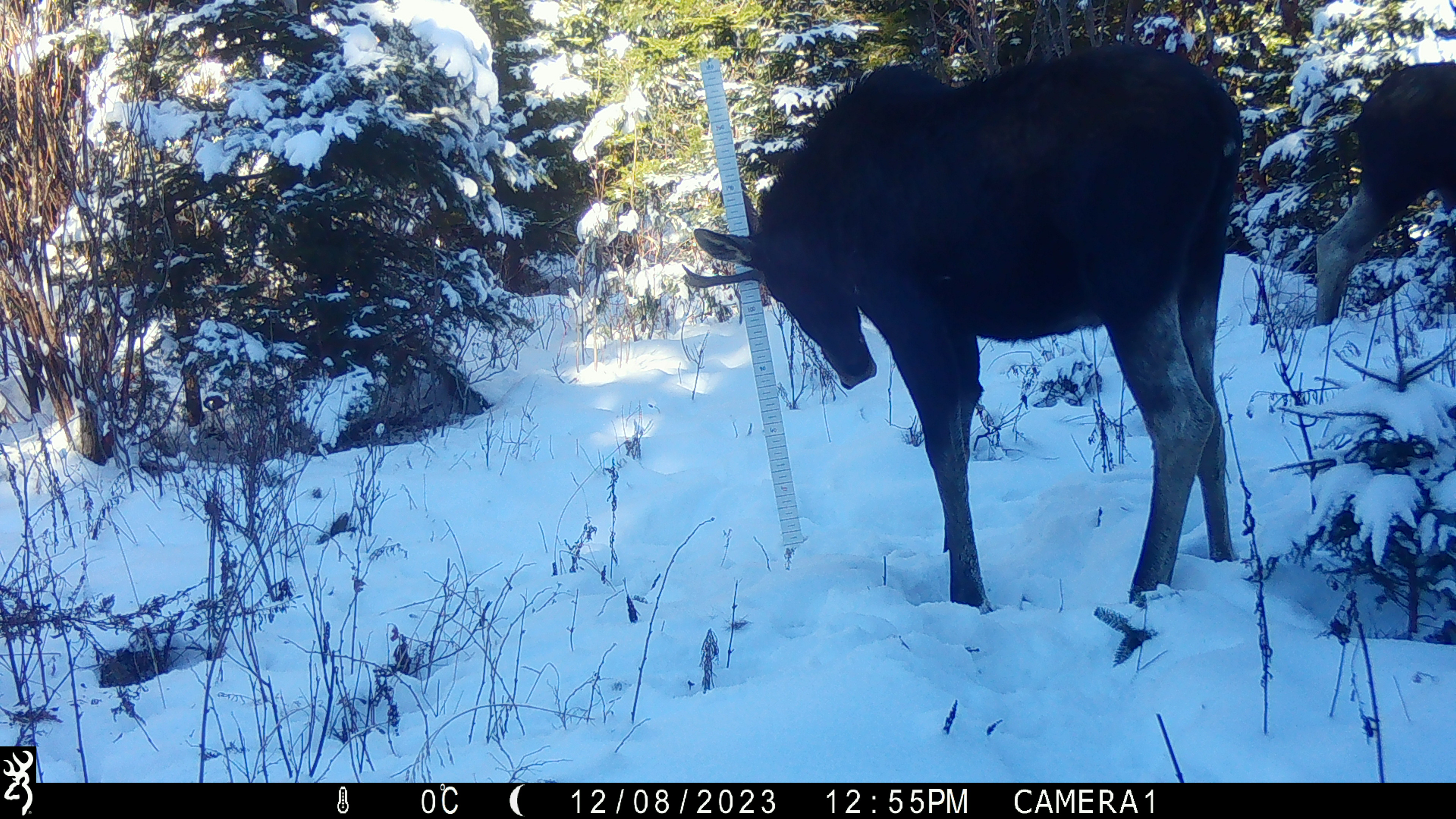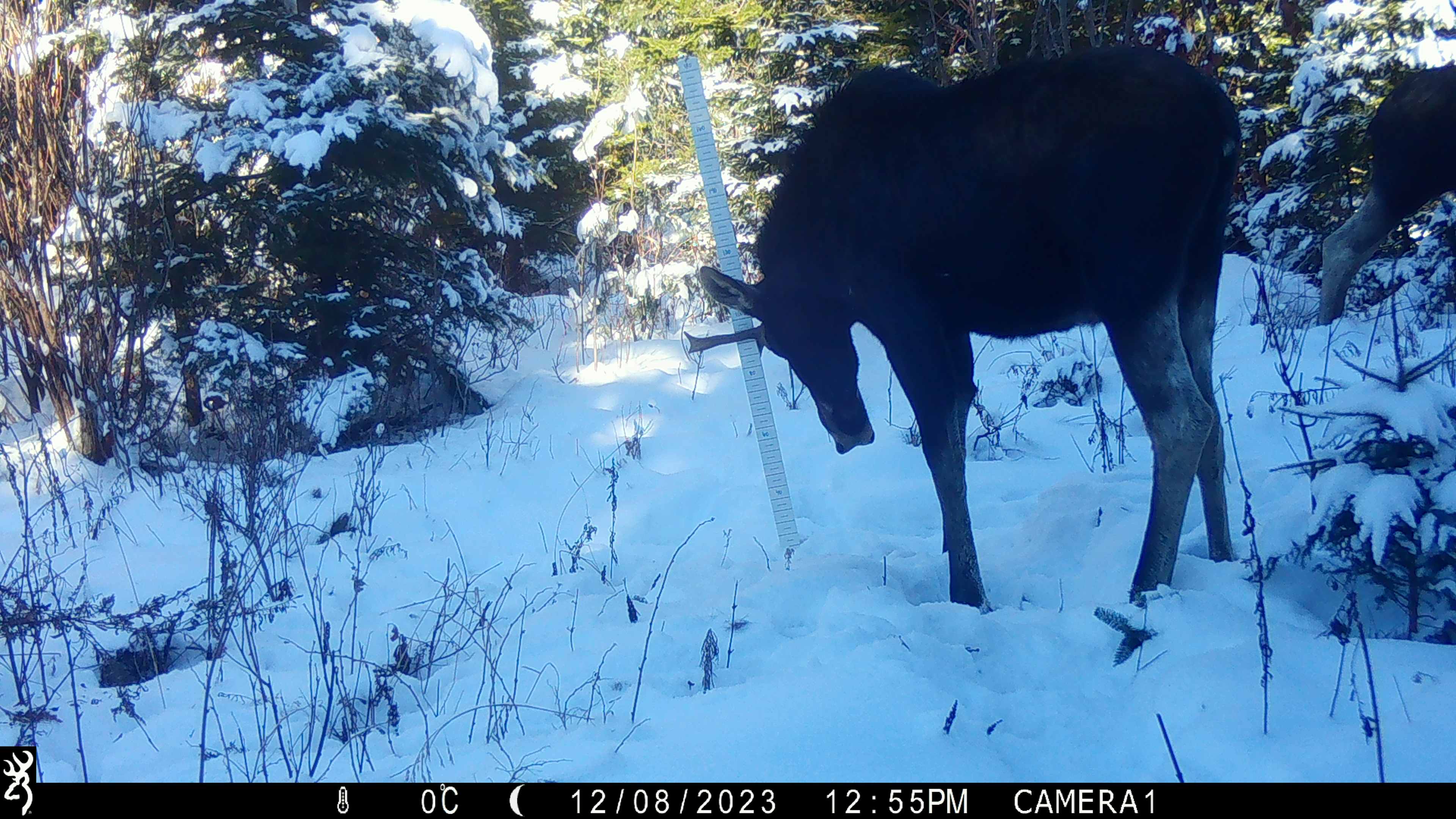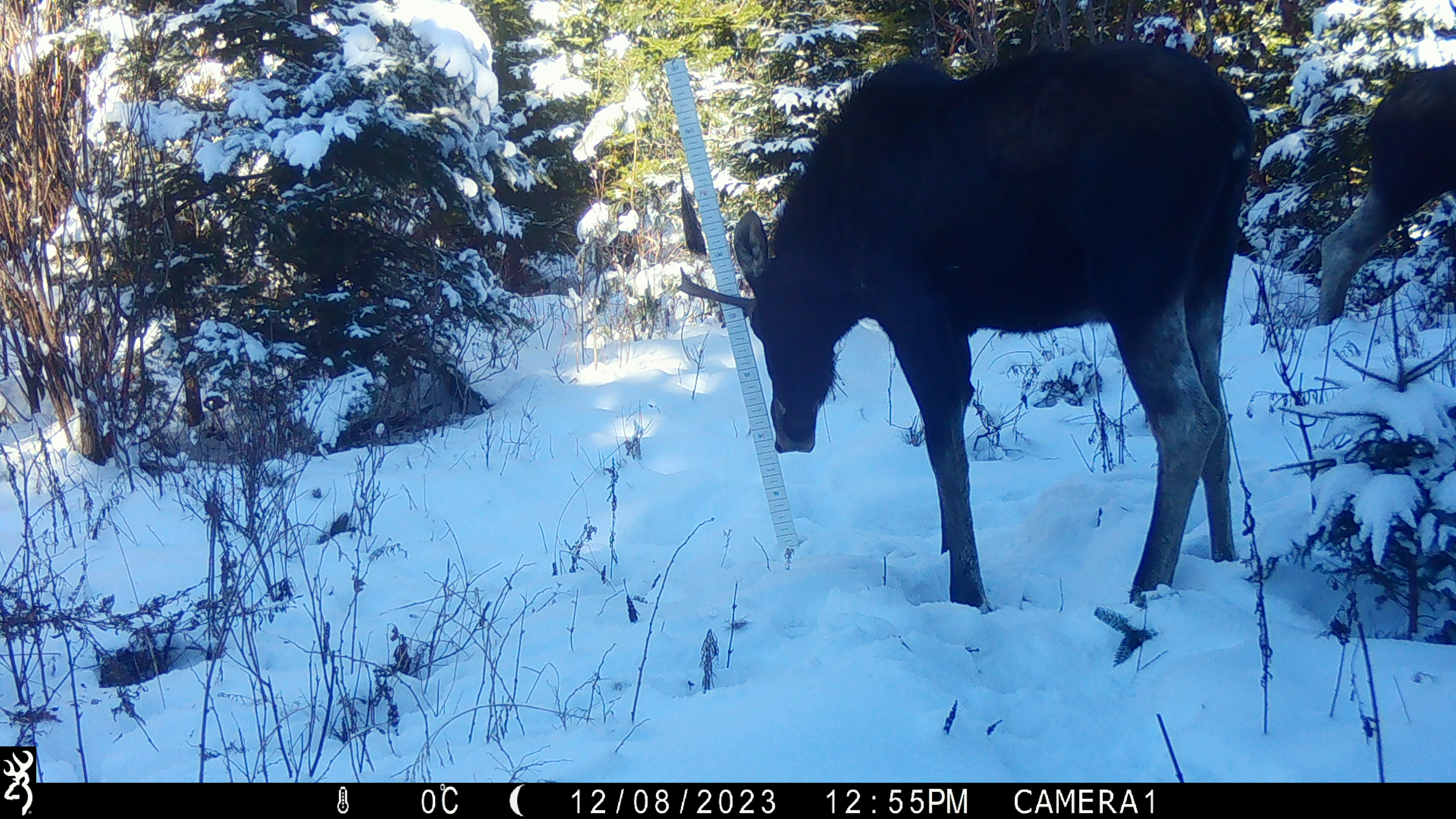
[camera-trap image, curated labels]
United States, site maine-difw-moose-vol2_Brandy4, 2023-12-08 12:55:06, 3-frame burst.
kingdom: Animalia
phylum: Chordata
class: Mammalia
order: Artiodactyla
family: Cervidae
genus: Alces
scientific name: Alces alces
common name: moose